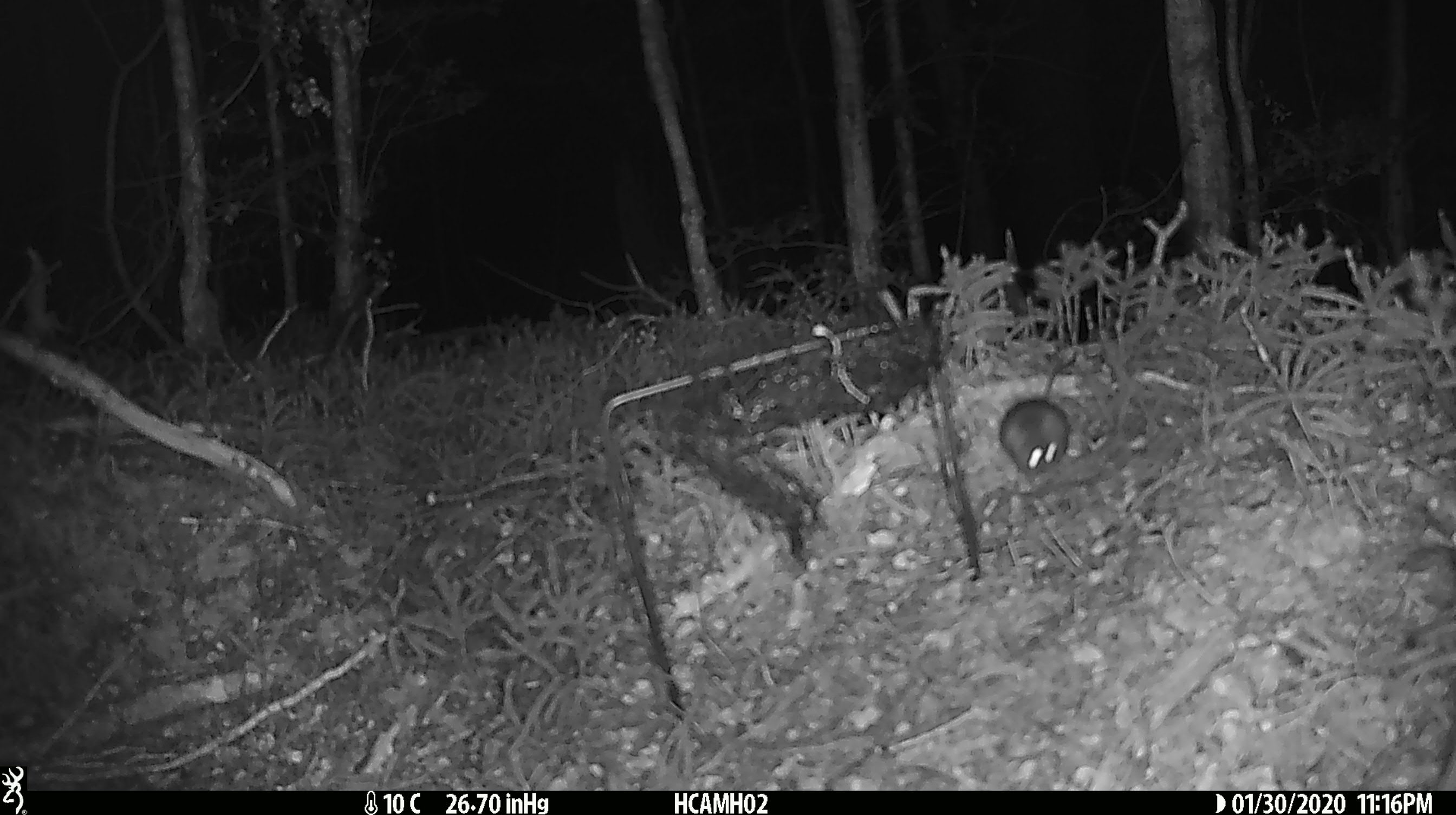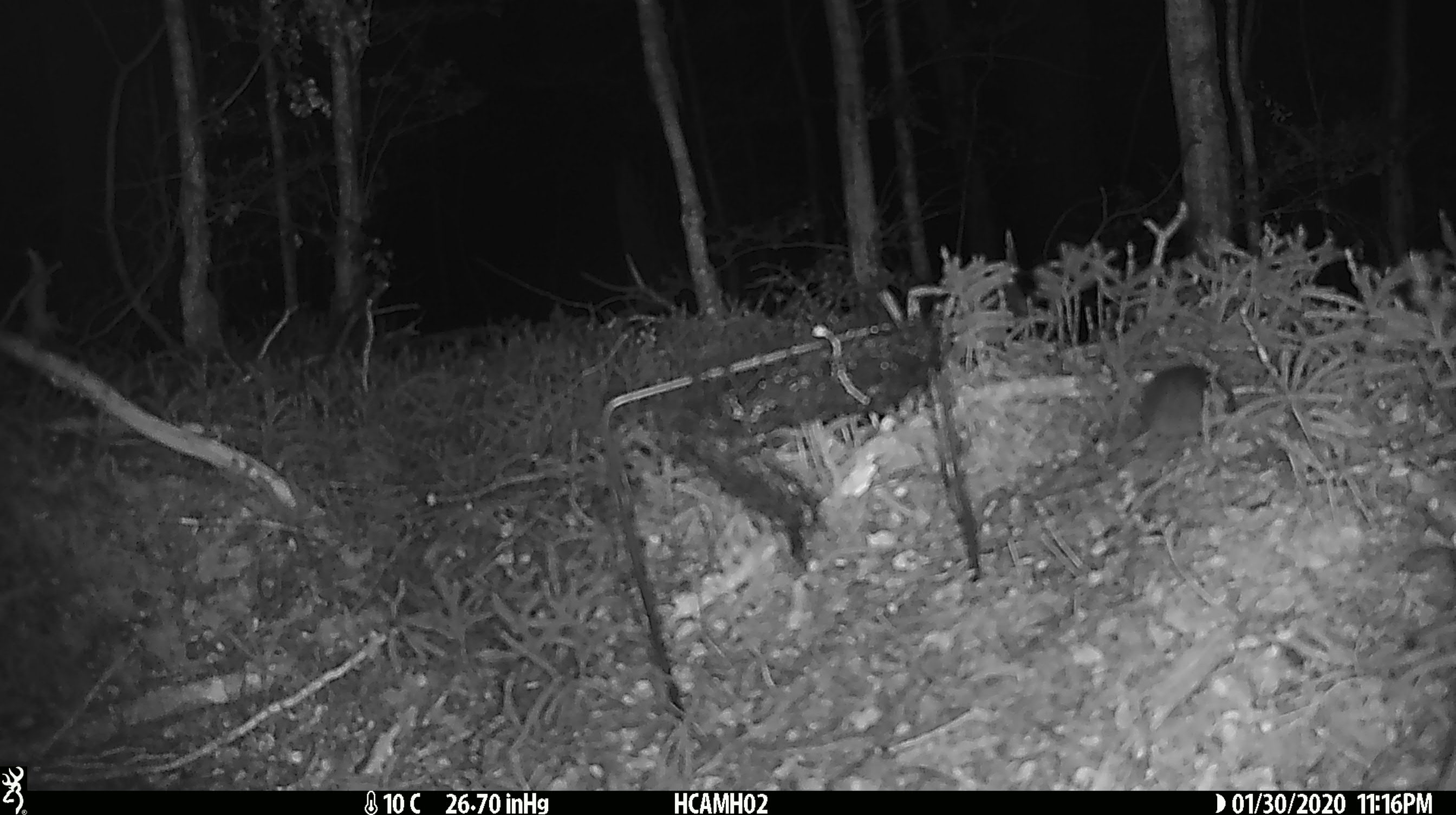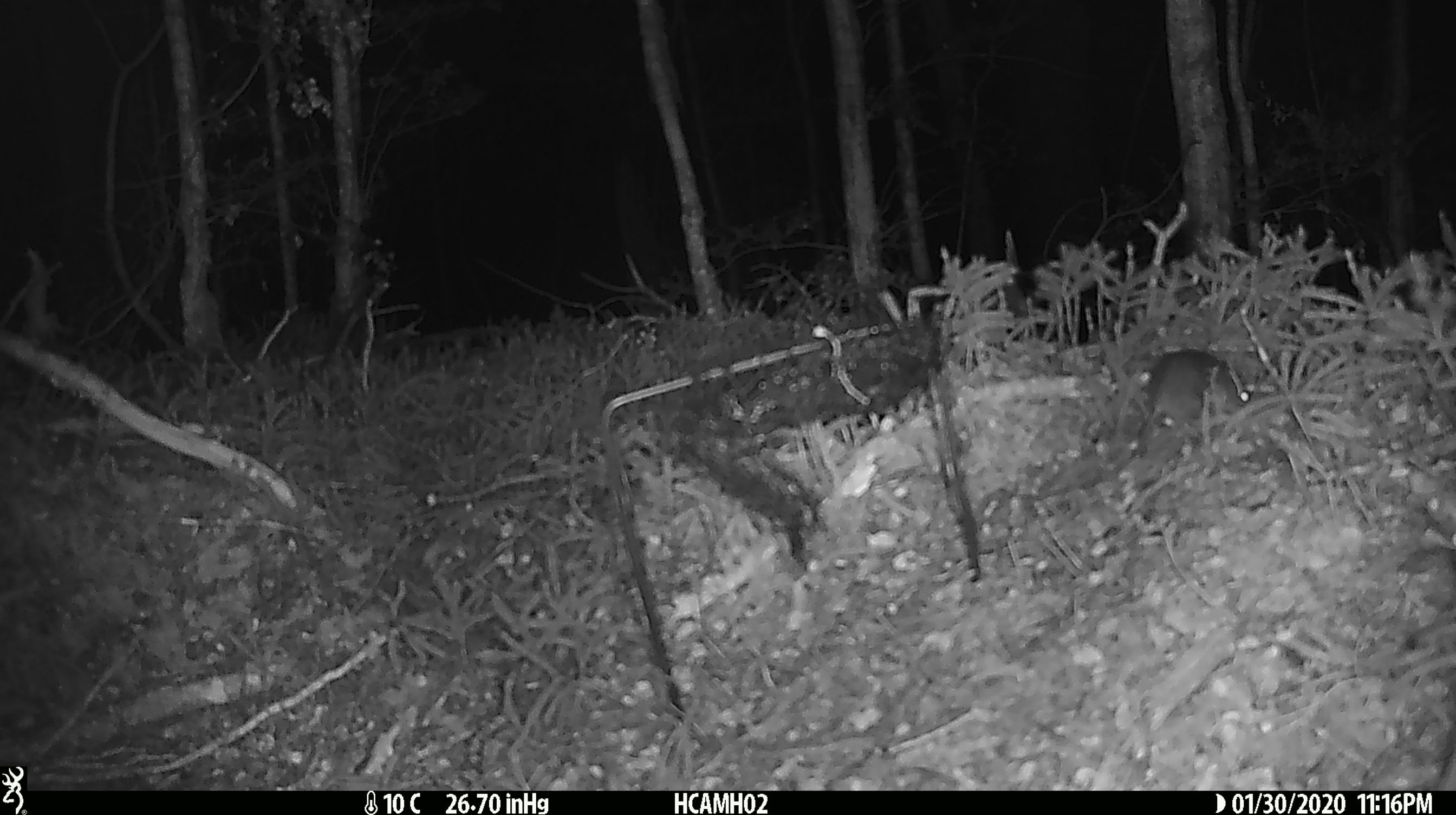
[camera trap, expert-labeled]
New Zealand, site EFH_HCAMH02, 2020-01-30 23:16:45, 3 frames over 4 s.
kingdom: Animalia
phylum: Chordata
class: Mammalia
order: Rodentia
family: Muridae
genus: Mus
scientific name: Mus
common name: mouse